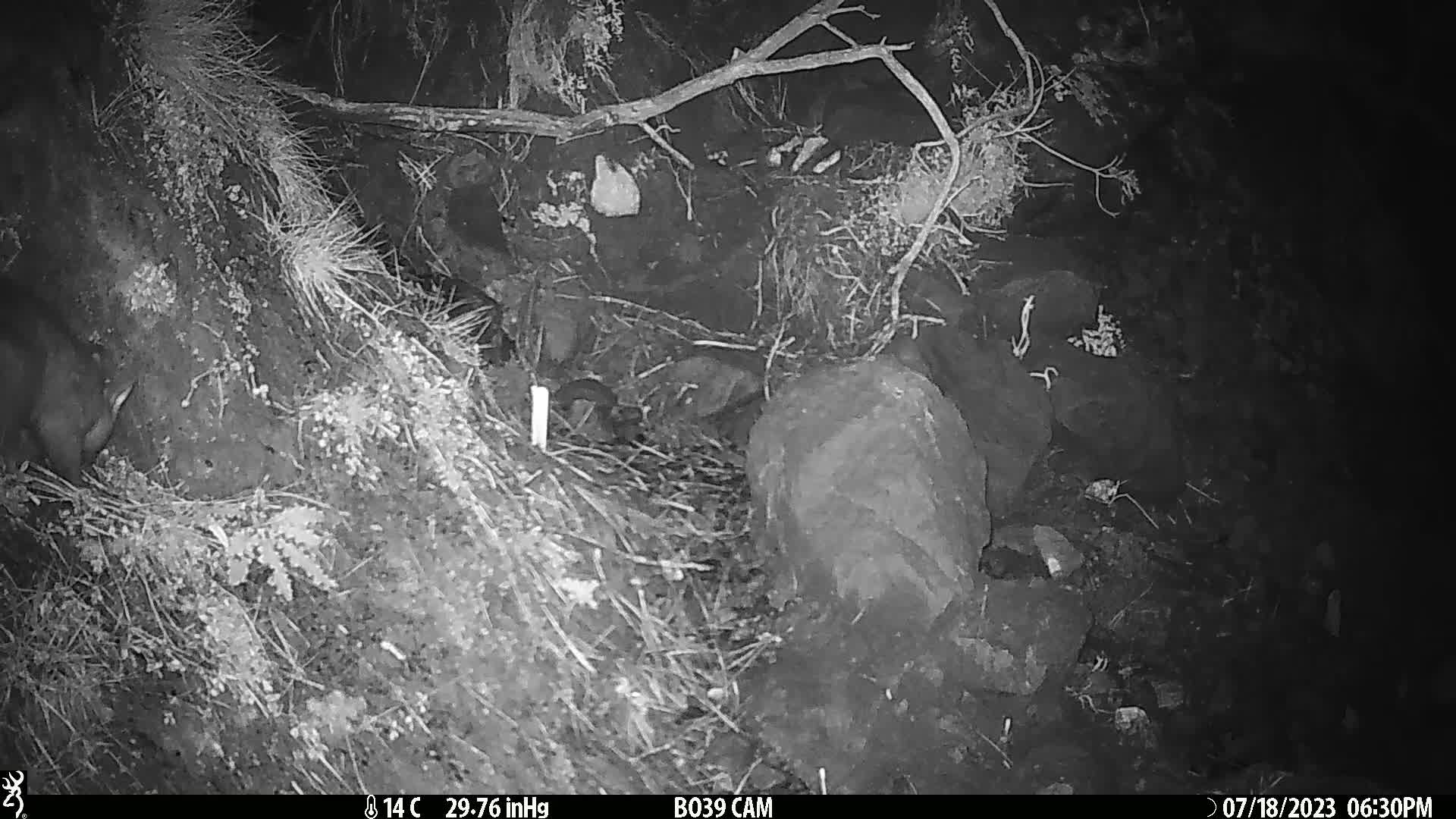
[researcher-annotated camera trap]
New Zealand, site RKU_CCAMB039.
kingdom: Animalia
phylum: Chordata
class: Mammalia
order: Diprotodontia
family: Phalangeridae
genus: Trichosurus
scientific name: Trichosurus vulpecula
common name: common brushtail possum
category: possum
Possum (common brushtail possum) (Trichosurus vulpecula).